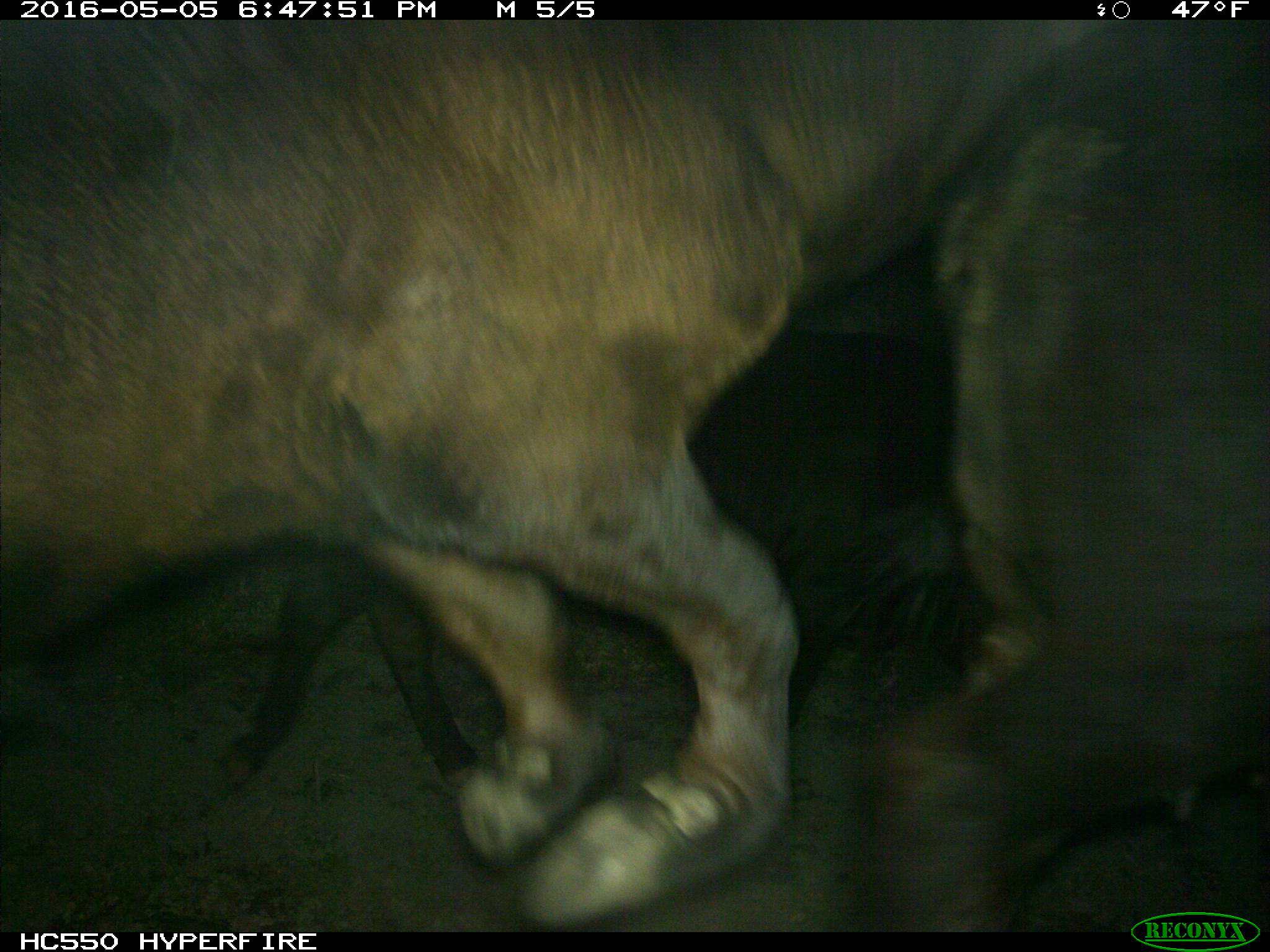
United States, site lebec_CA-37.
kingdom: Animalia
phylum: Chordata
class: Mammalia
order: Artiodactyla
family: Bovidae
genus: Bos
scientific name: Bos taurus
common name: domestic cow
Bos taurus (domestic cow).